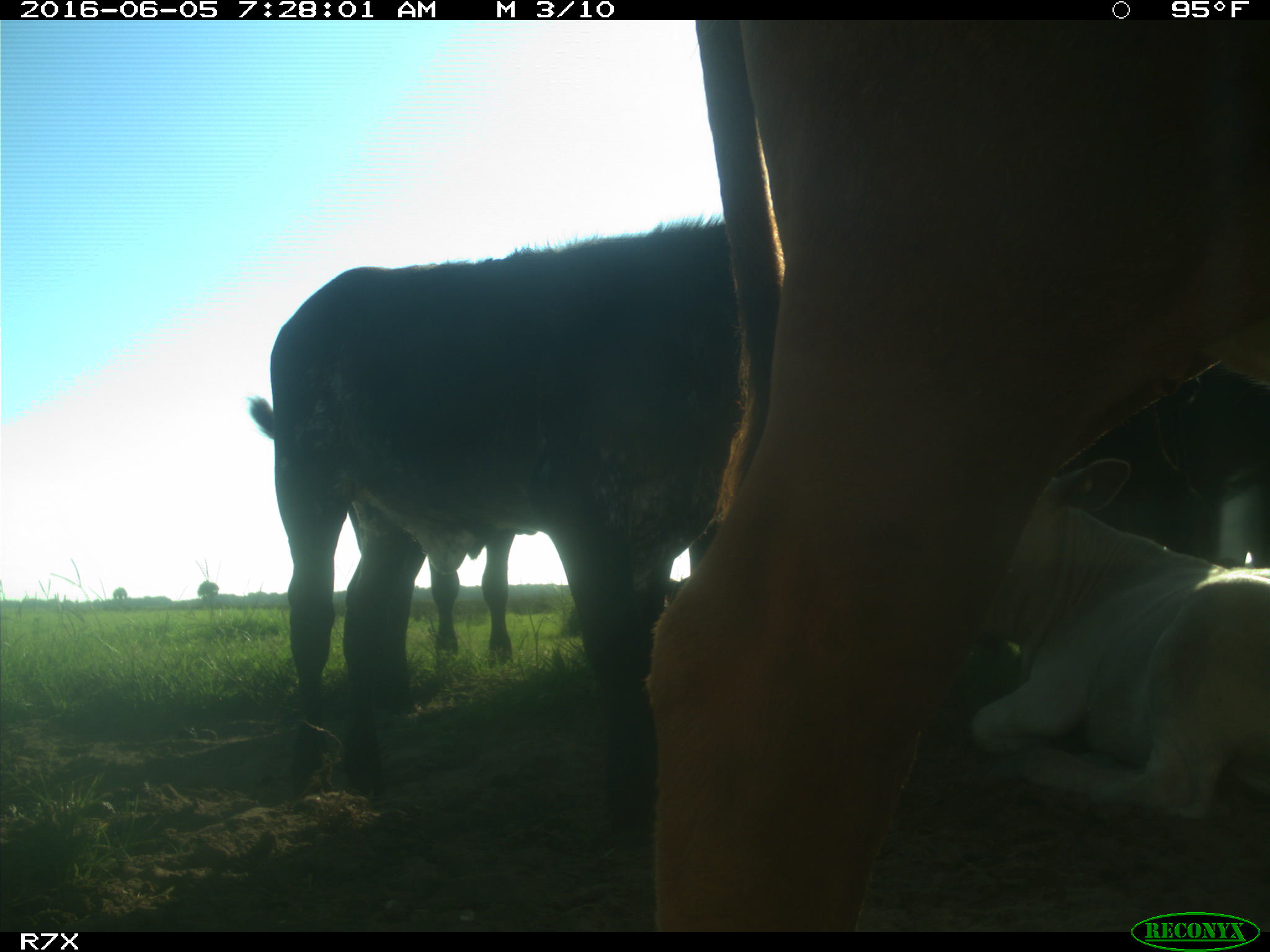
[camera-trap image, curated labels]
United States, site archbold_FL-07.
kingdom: Animalia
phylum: Chordata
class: Mammalia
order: Artiodactyla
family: Bovidae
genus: Bos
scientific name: Bos taurus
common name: domestic cow